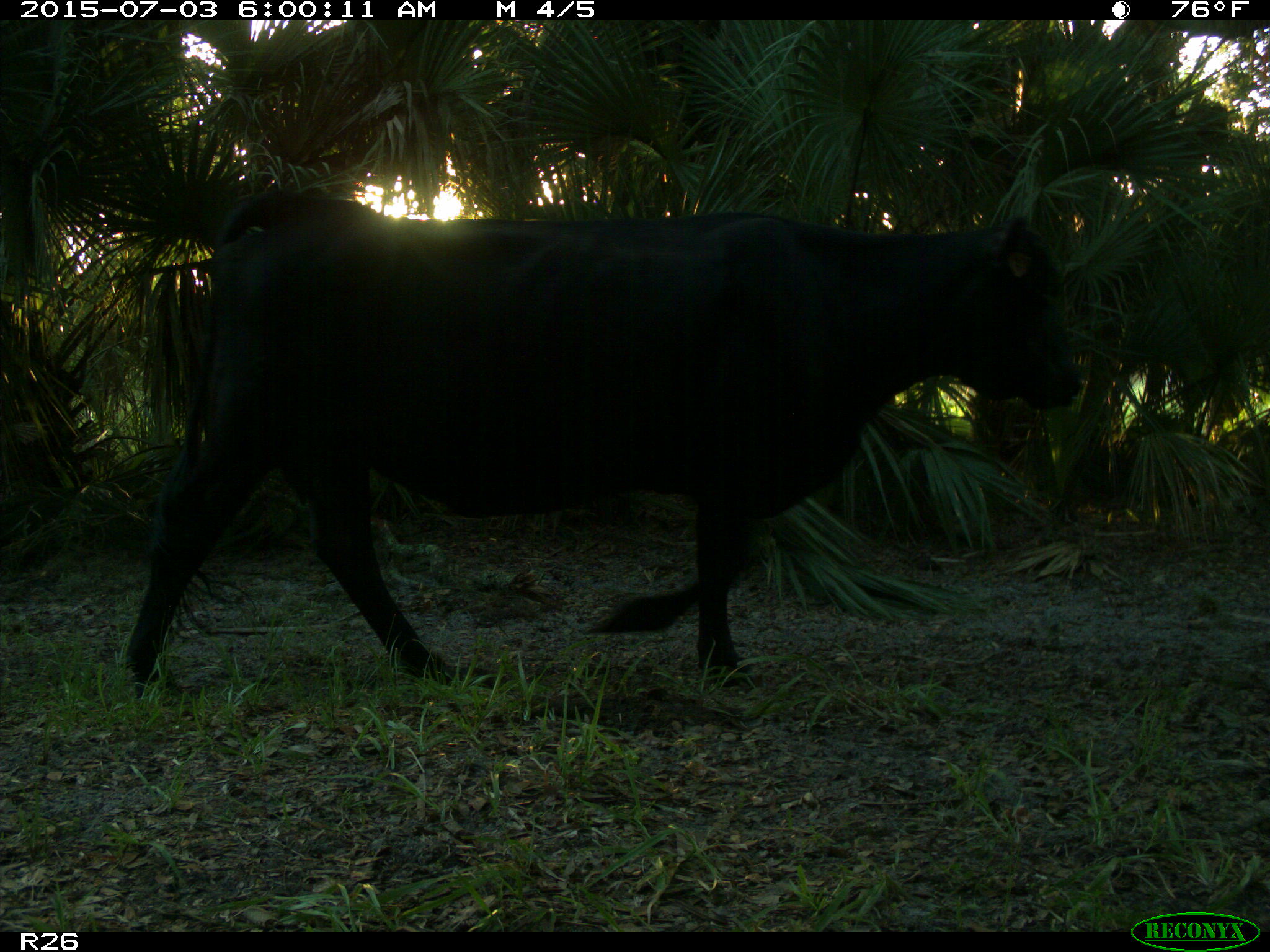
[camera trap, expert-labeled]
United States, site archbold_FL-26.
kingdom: Animalia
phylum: Chordata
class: Mammalia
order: Artiodactyla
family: Bovidae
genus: Bos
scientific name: Bos taurus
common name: domestic cow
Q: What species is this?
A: Bos taurus (domestic cow).